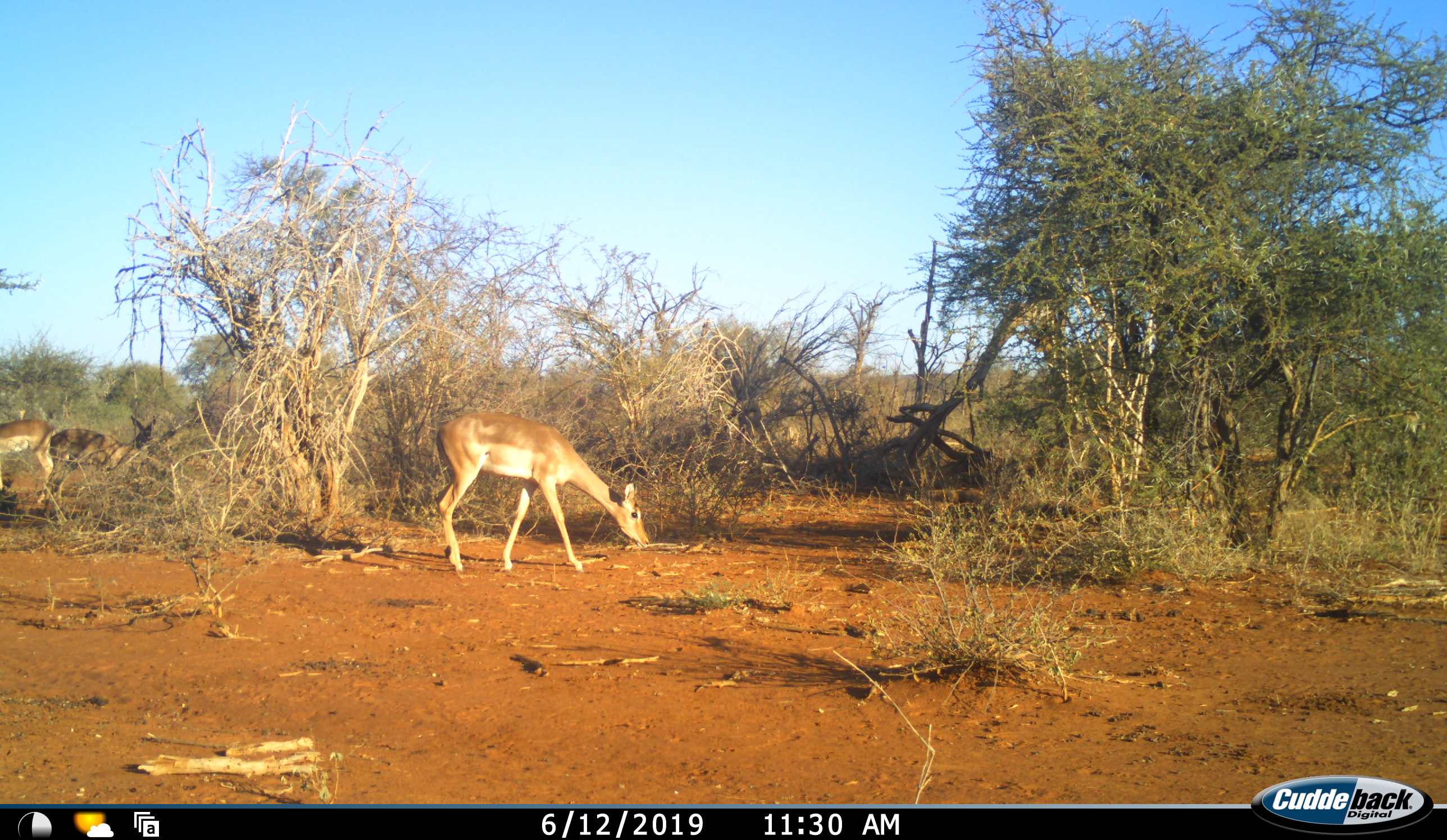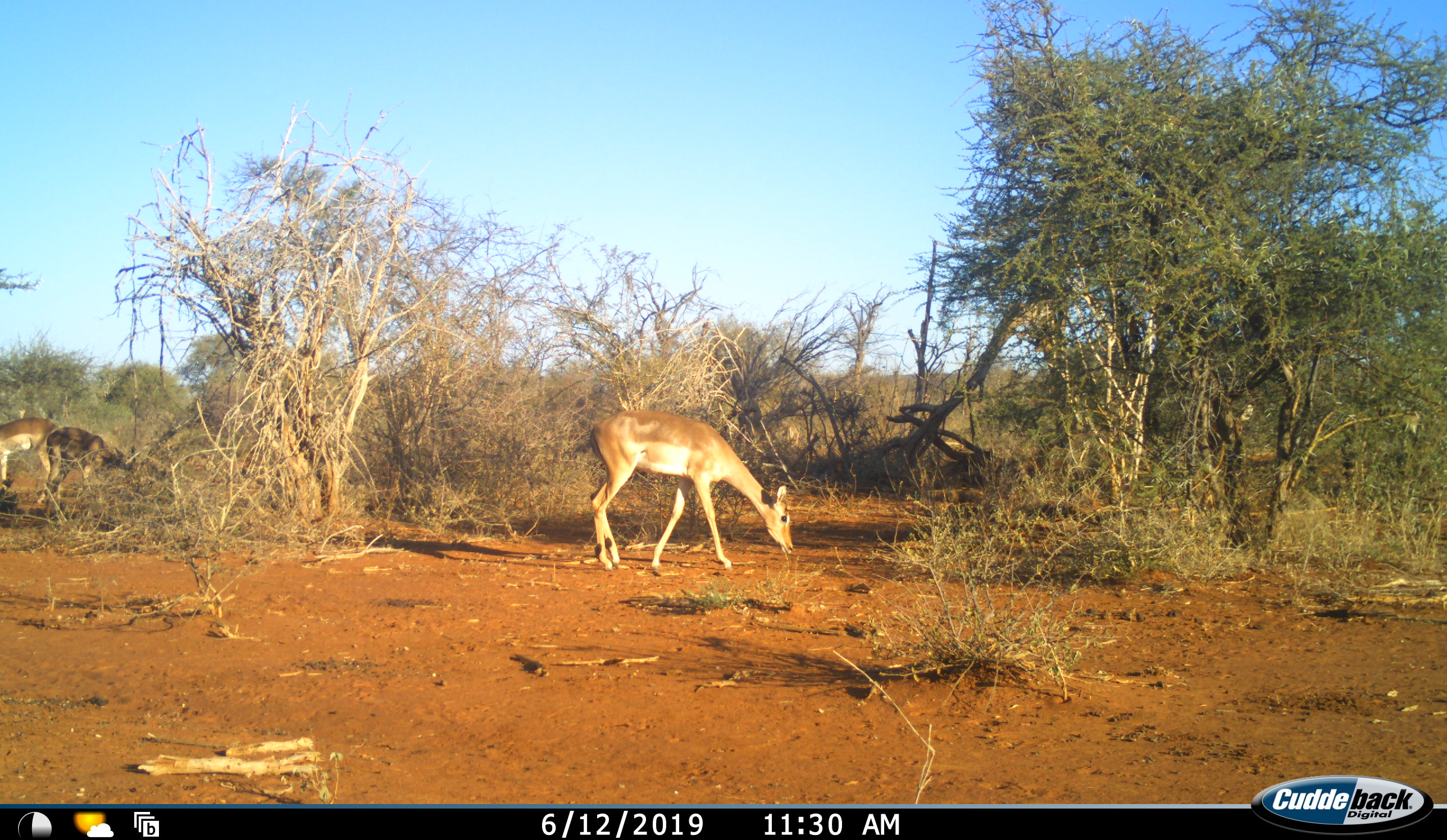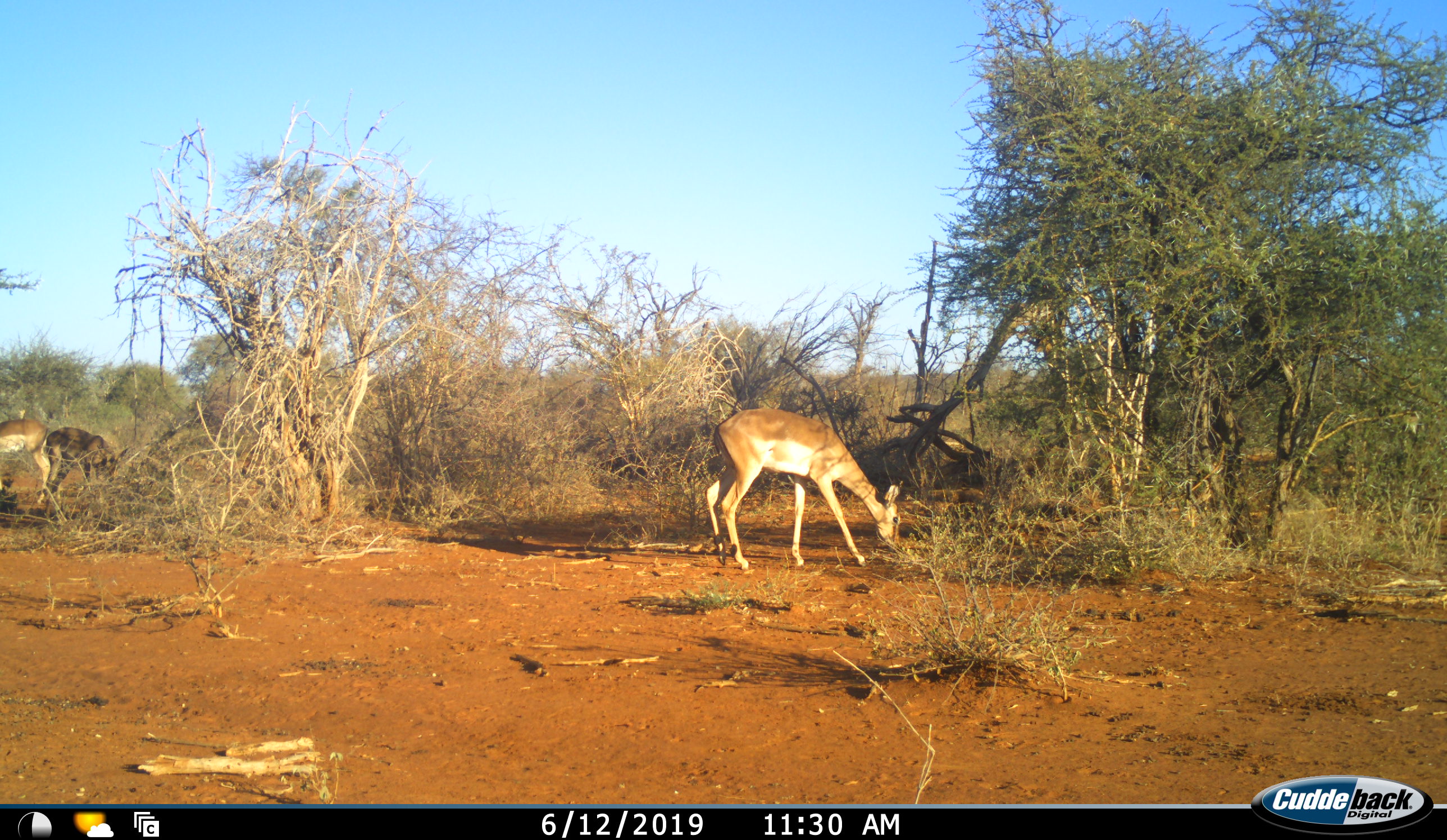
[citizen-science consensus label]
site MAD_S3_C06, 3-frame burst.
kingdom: Animalia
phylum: Chordata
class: Mammalia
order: Artiodactyla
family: Bovidae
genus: Aepyceros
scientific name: Aepyceros melampus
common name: impala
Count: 3.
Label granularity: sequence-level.